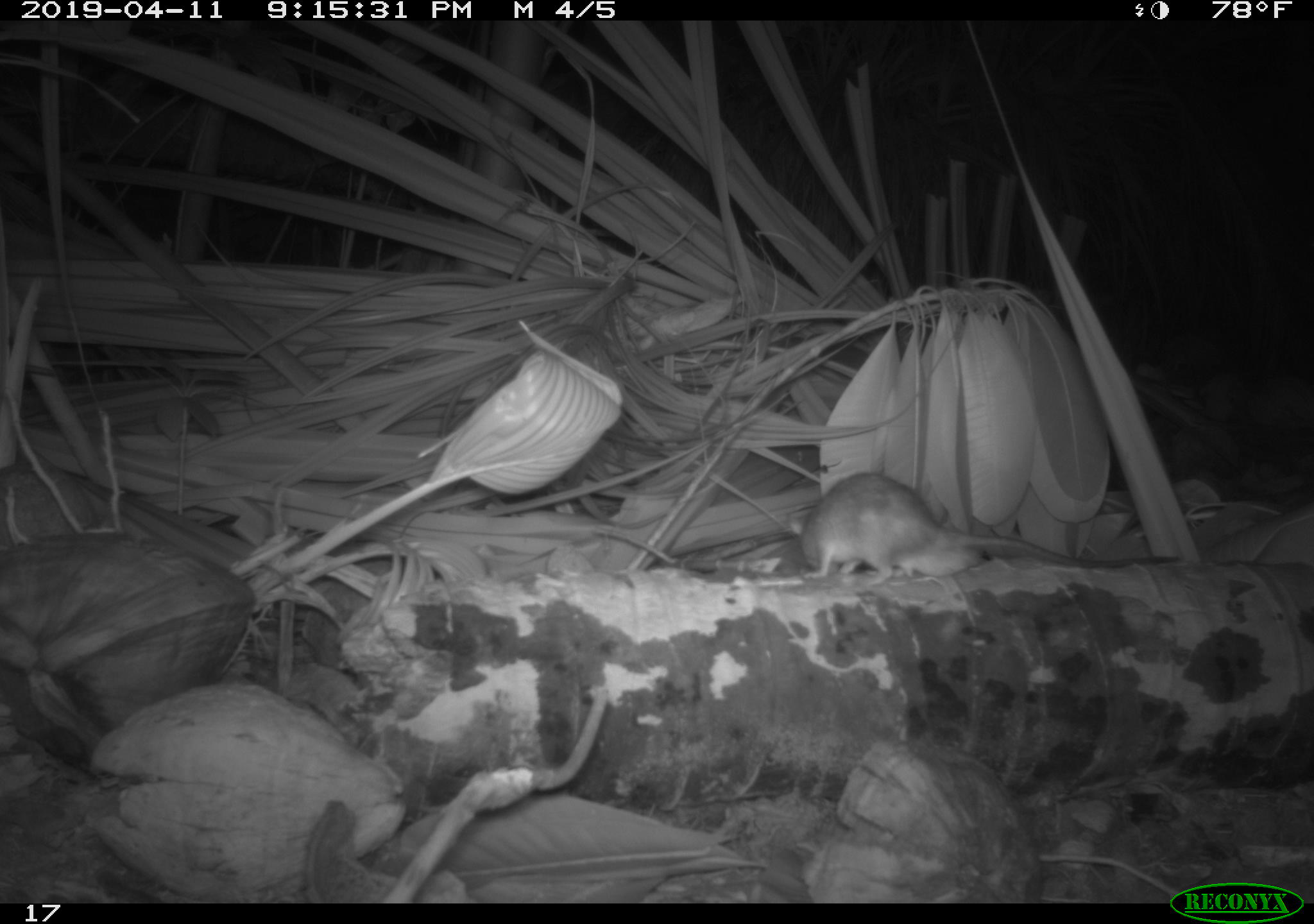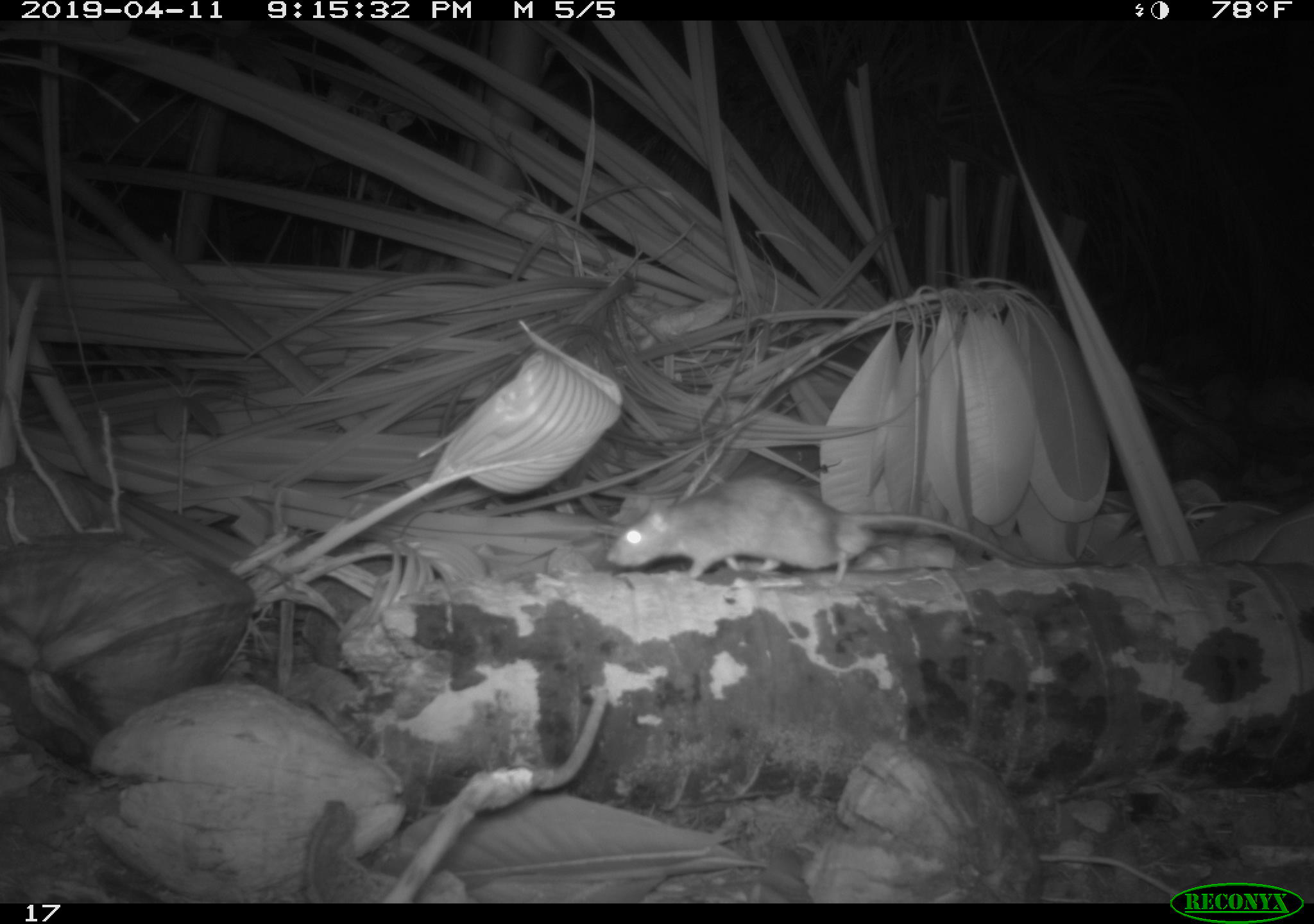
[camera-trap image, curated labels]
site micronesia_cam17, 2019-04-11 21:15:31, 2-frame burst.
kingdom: Animalia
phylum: Chordata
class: Mammalia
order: Rodentia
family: Muridae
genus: Rattus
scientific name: Rattus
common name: rat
Rat (Rattus).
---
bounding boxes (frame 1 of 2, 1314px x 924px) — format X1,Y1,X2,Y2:
rat: 790,474,1046,580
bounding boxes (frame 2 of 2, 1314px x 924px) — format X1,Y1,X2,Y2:
rat: 604,479,1006,584